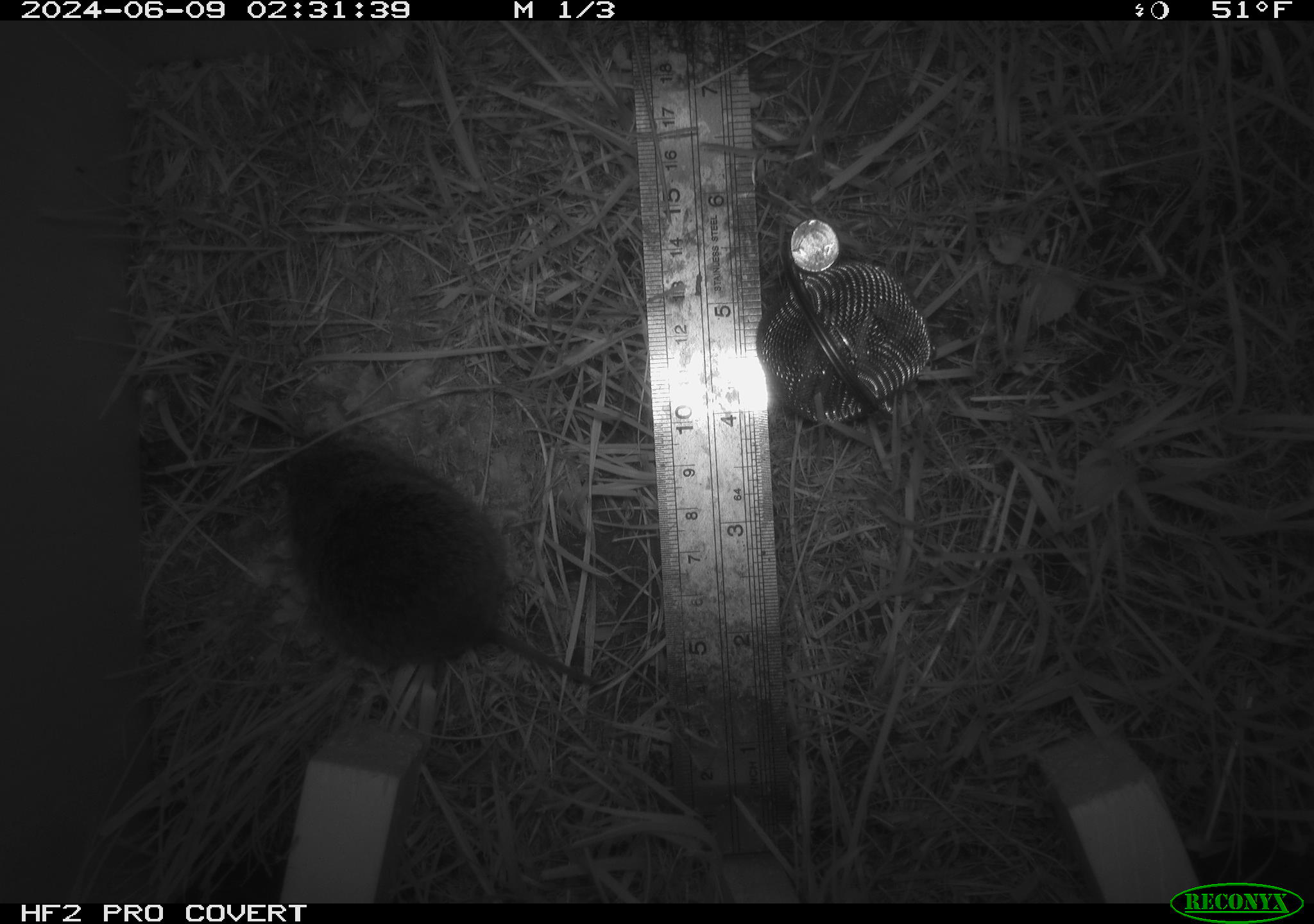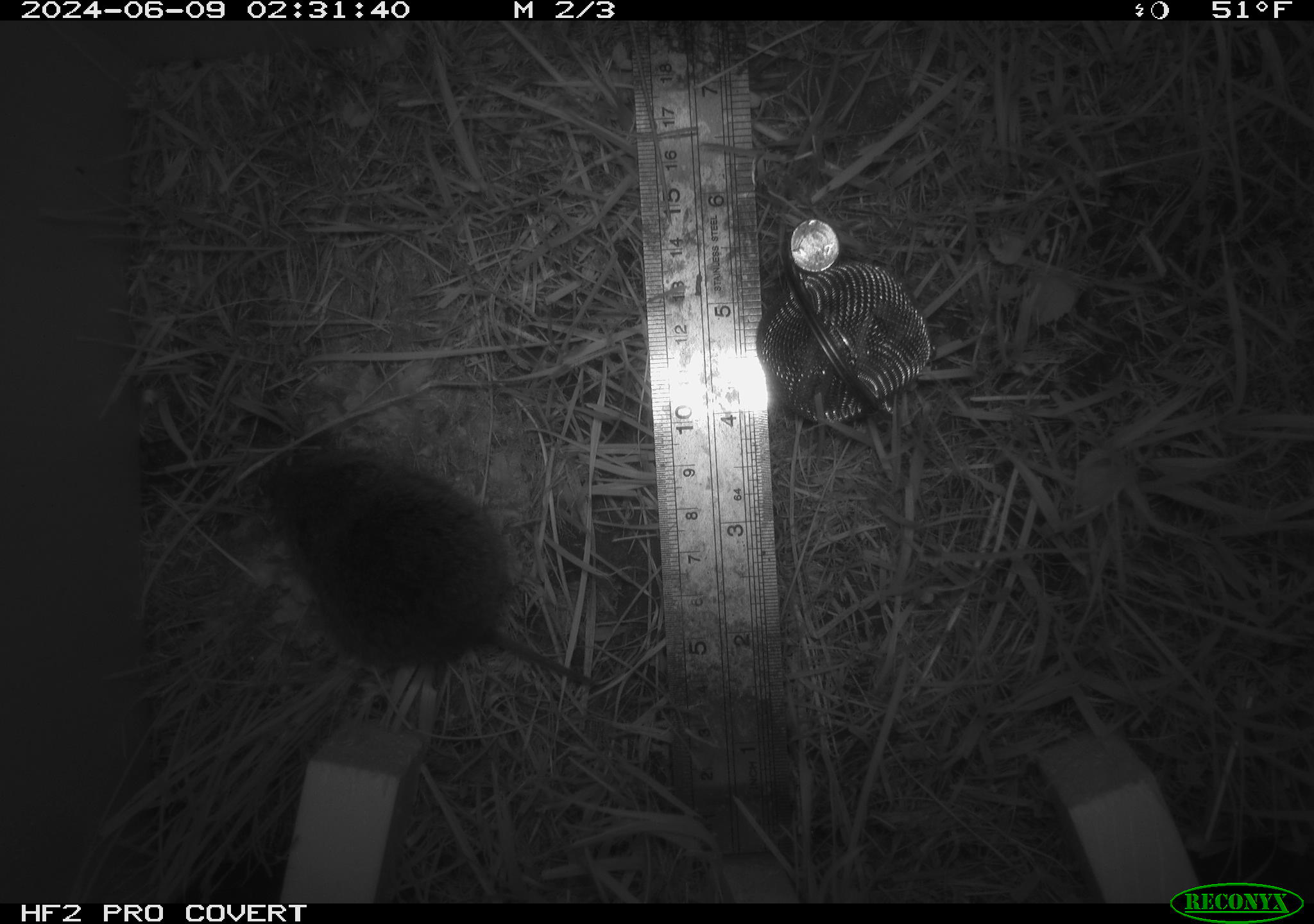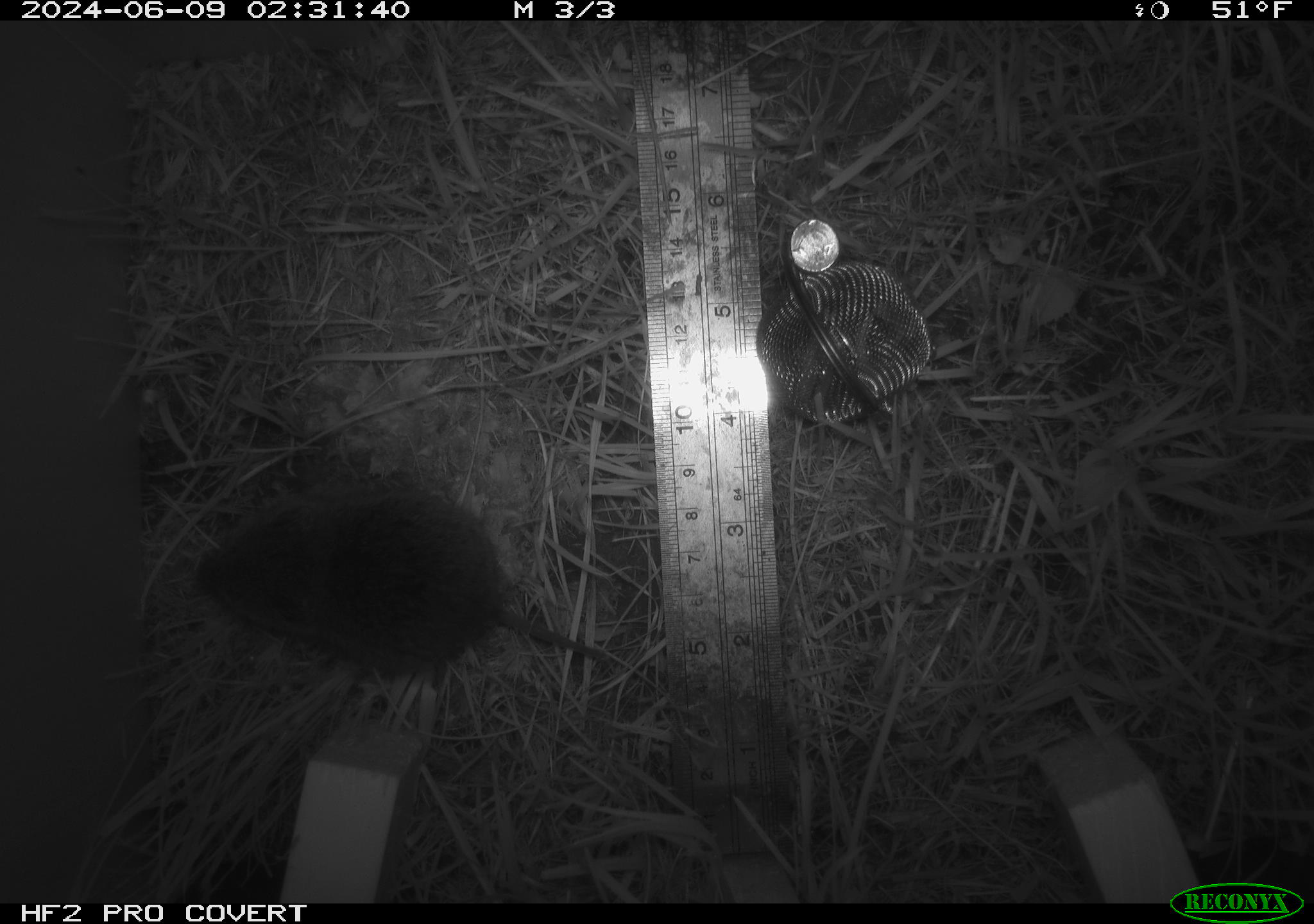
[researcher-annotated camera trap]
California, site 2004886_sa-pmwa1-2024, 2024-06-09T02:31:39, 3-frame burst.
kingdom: Animalia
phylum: Chordata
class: Mammalia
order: Rodentia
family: Cricetidae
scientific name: Arvicolinae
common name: voles, lemmings, and muskrats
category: arvicolinae subfamily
Arvicolinae subfamily (voles, lemmings, and muskrats) (Arvicolinae).